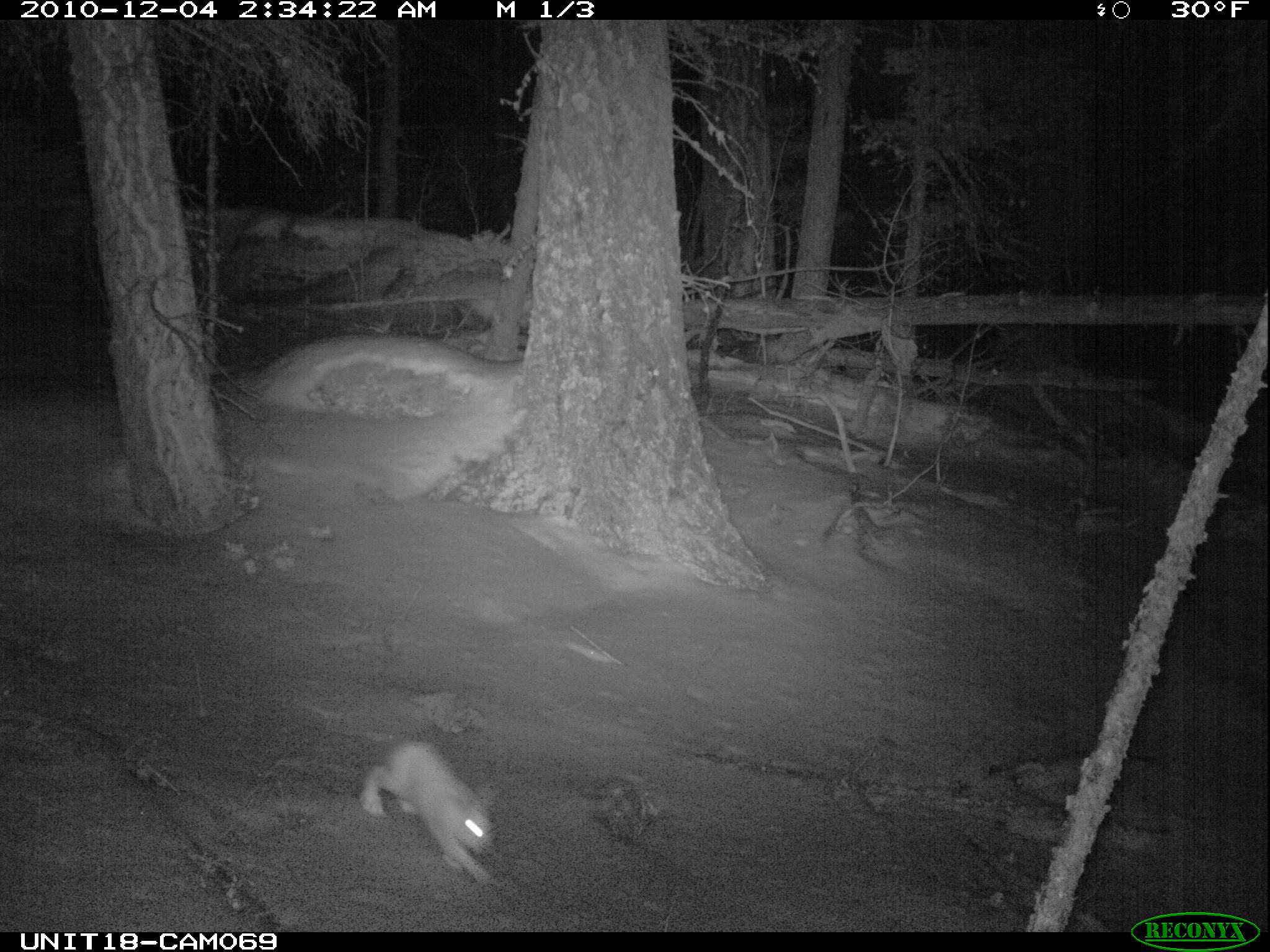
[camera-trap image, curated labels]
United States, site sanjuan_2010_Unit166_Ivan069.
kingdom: Animalia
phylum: Chordata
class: Mammalia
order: Lagomorpha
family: Leporidae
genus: Lepus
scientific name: Lepus americanus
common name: snowshoe hare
Lepus americanus (snowshoe hare).